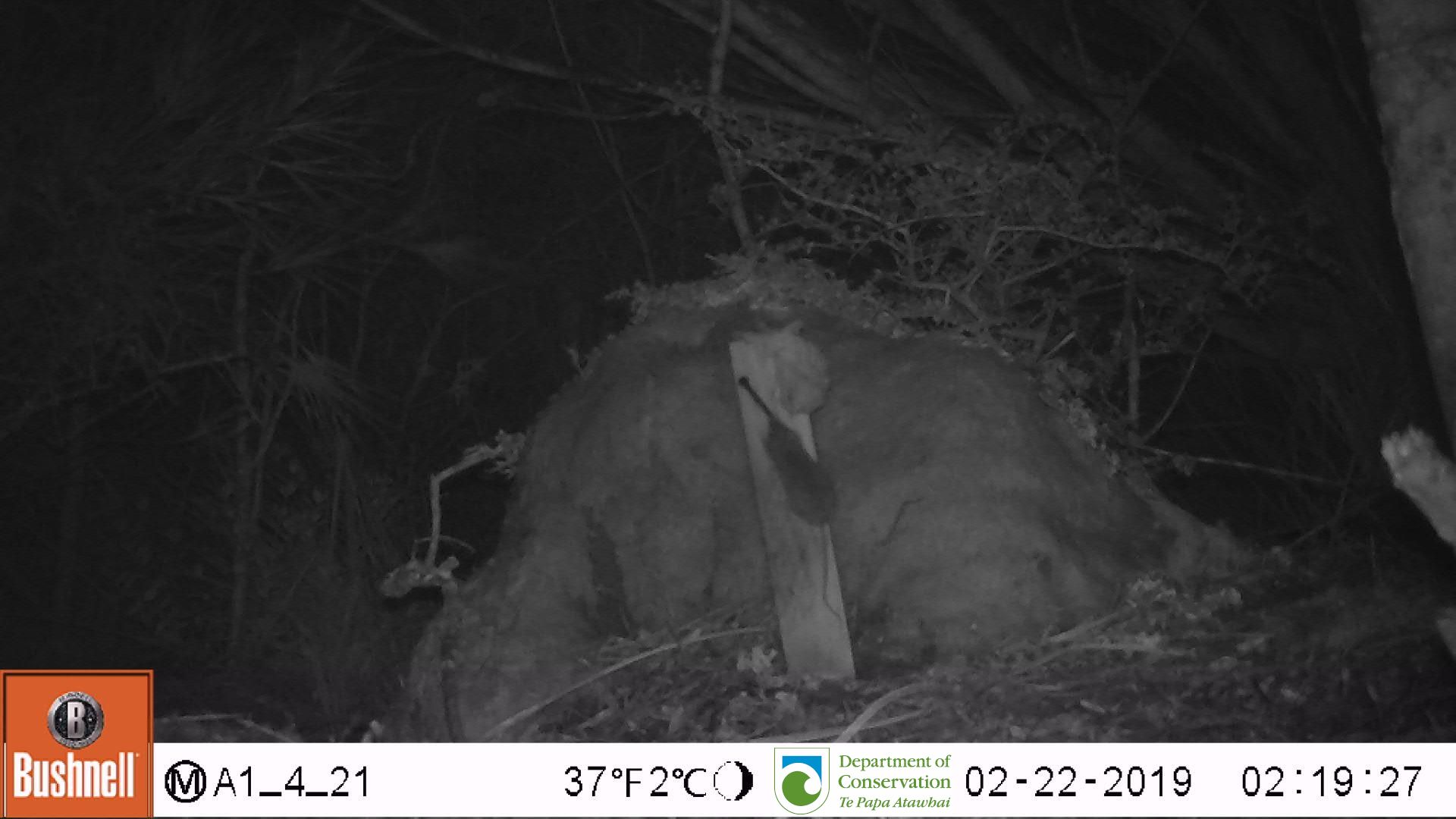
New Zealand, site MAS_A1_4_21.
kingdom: Animalia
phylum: Chordata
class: Mammalia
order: Rodentia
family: Muridae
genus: Mus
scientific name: Mus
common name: mouse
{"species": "mouse (Mus)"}